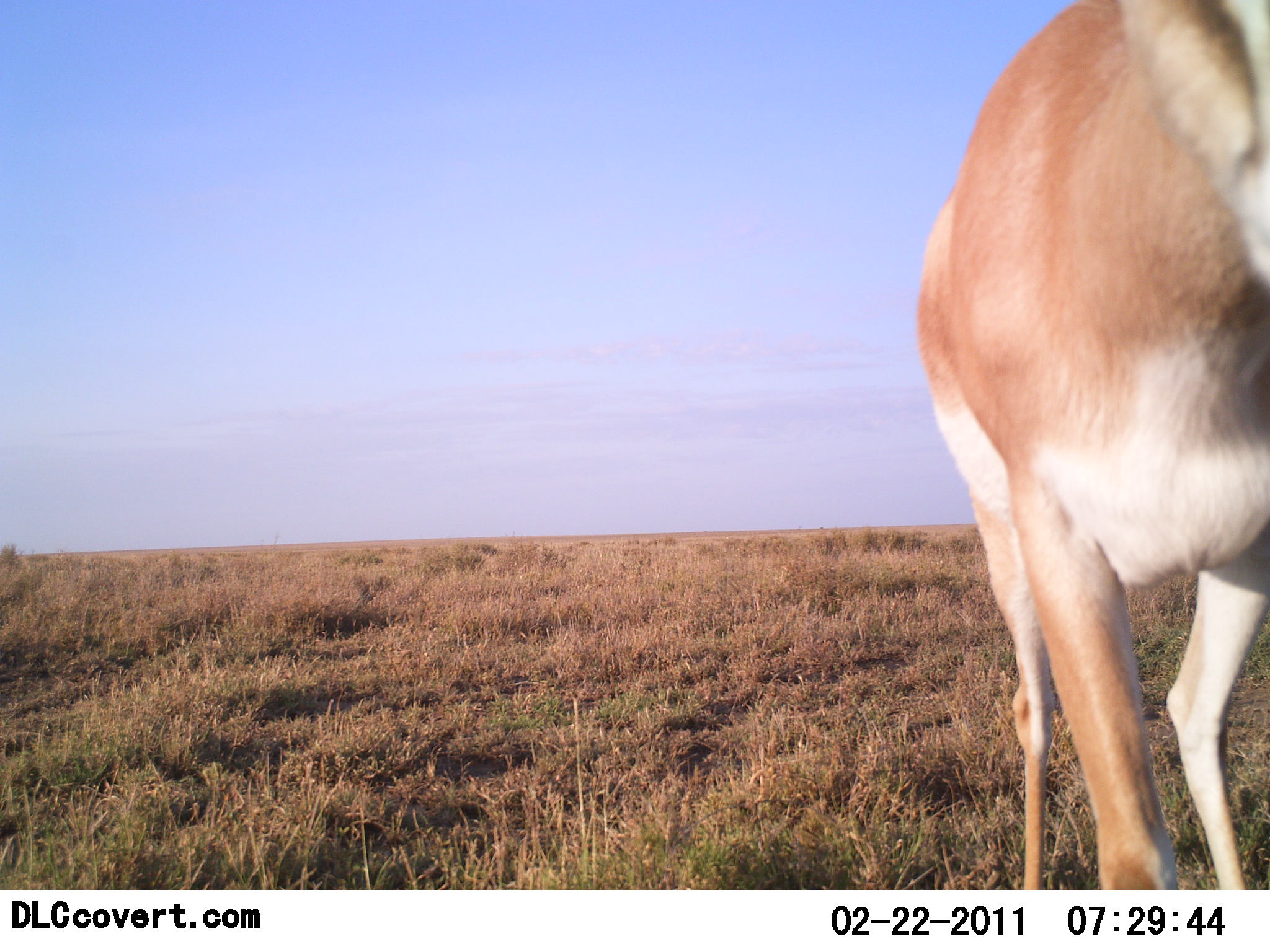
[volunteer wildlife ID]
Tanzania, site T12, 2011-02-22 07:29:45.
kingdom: Animalia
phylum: Chordata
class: Mammalia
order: Artiodactyla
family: Bovidae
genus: Nanger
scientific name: Nanger granti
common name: grant's gazelle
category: gazellegrants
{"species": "gazellegrants (grant's gazelle) (Nanger granti)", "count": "1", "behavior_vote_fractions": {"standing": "75%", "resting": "0%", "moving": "17%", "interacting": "8%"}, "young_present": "0%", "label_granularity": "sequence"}